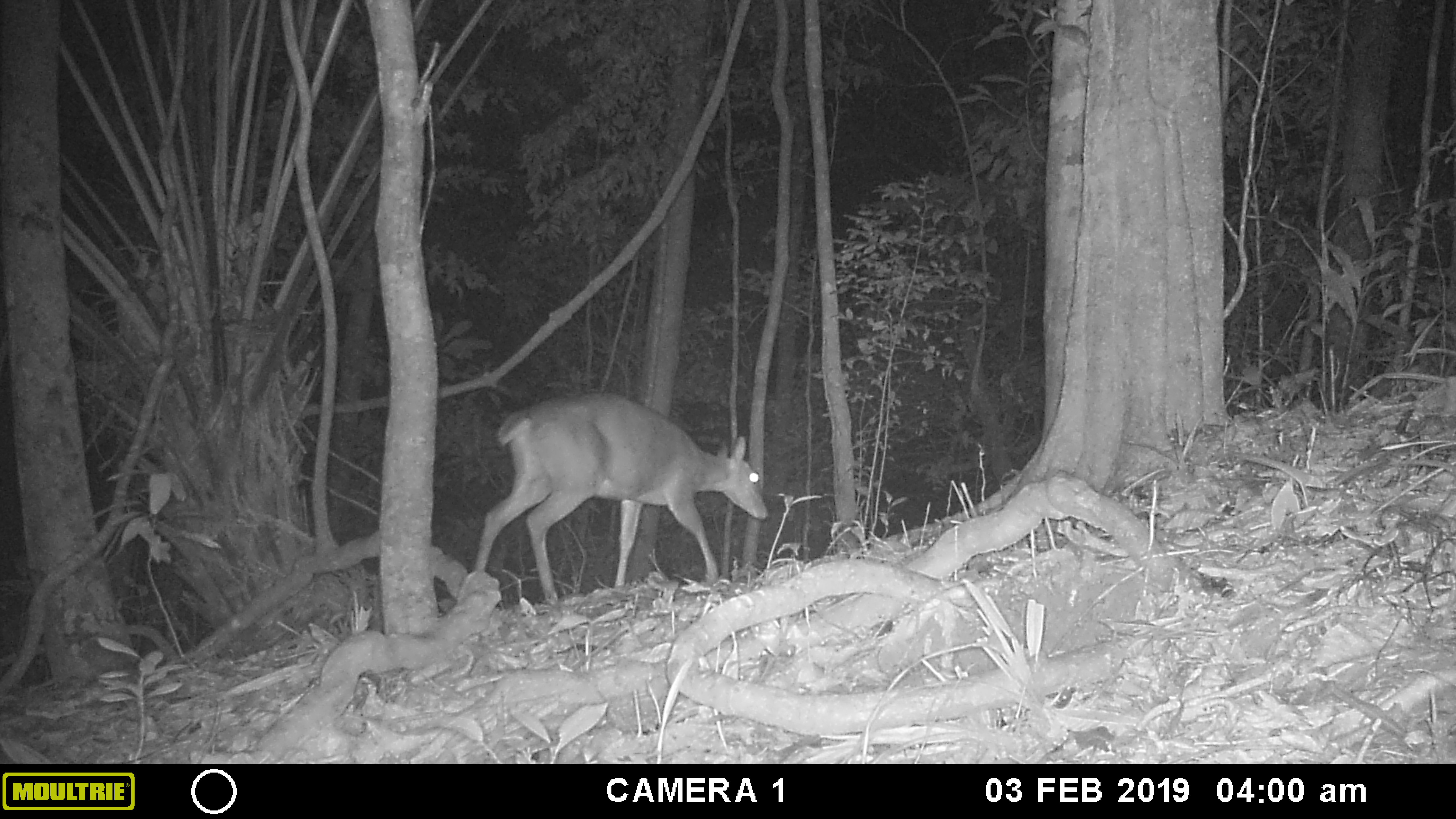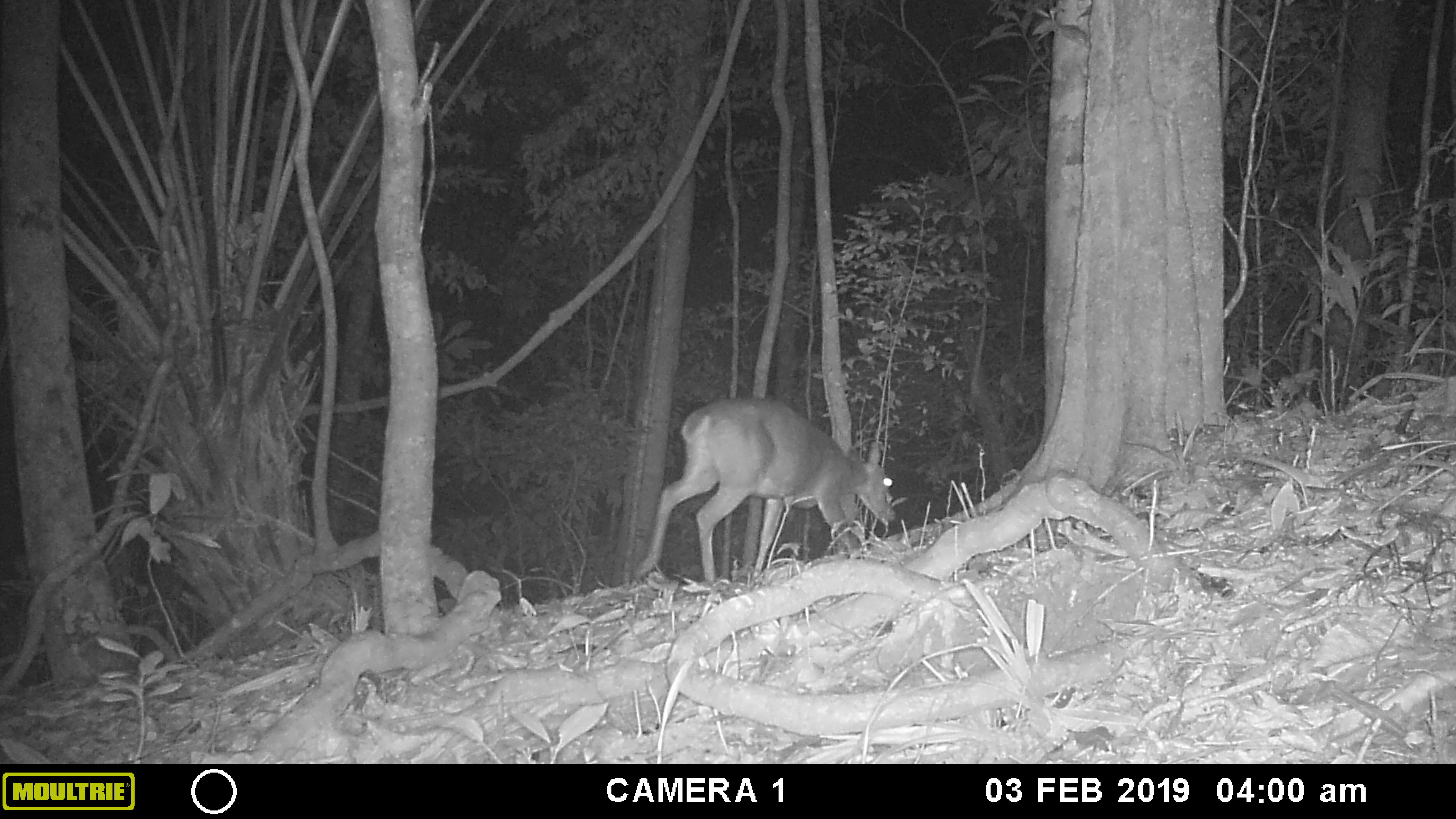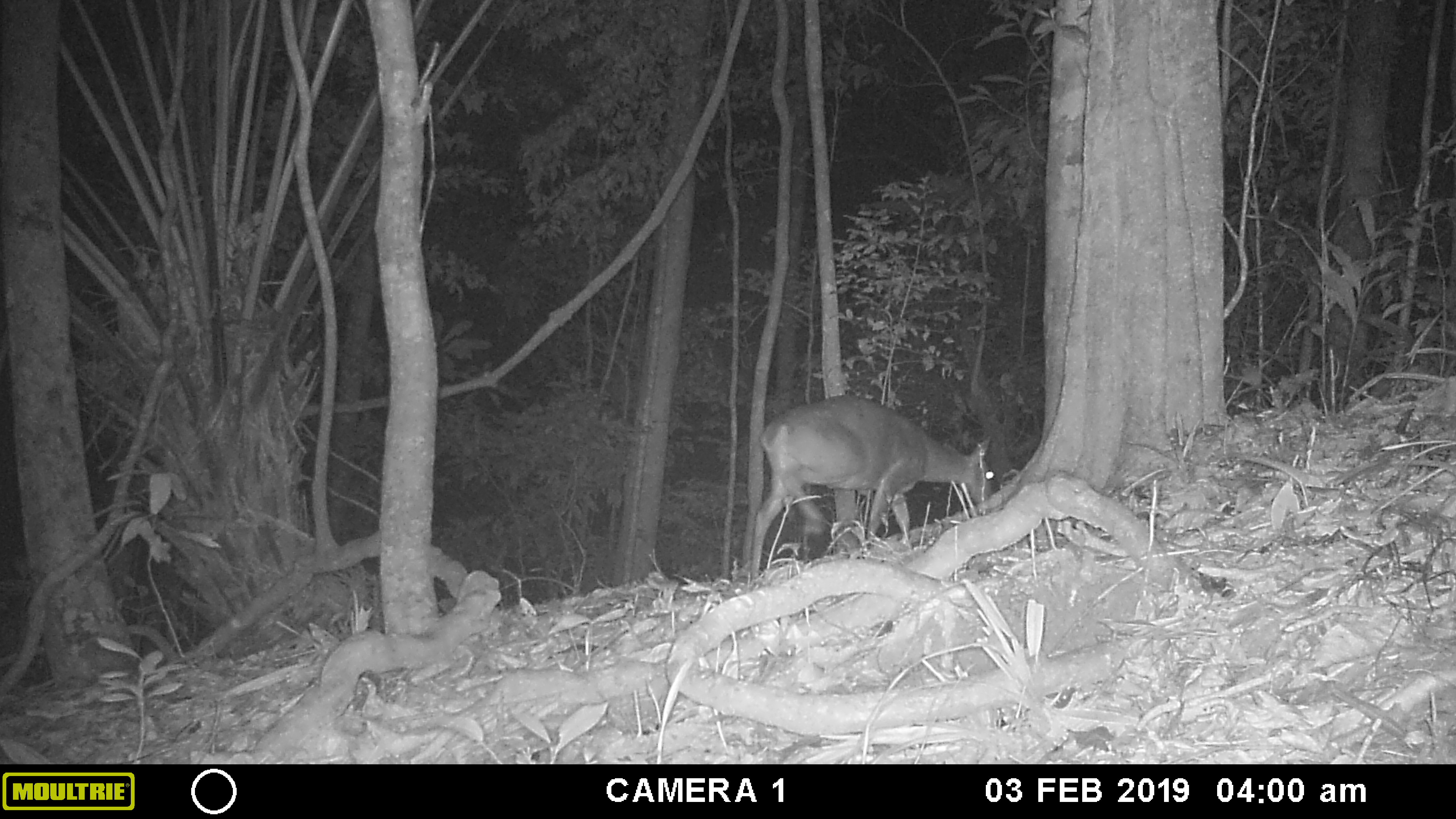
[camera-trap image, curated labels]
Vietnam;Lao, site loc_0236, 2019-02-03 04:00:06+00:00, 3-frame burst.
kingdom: Animalia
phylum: Chordata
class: Mammalia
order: Artiodactyla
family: Cervidae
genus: Muntiacus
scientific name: Muntiacus vuquangensis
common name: large-antlered muntjac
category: large antlered muntjac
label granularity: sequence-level